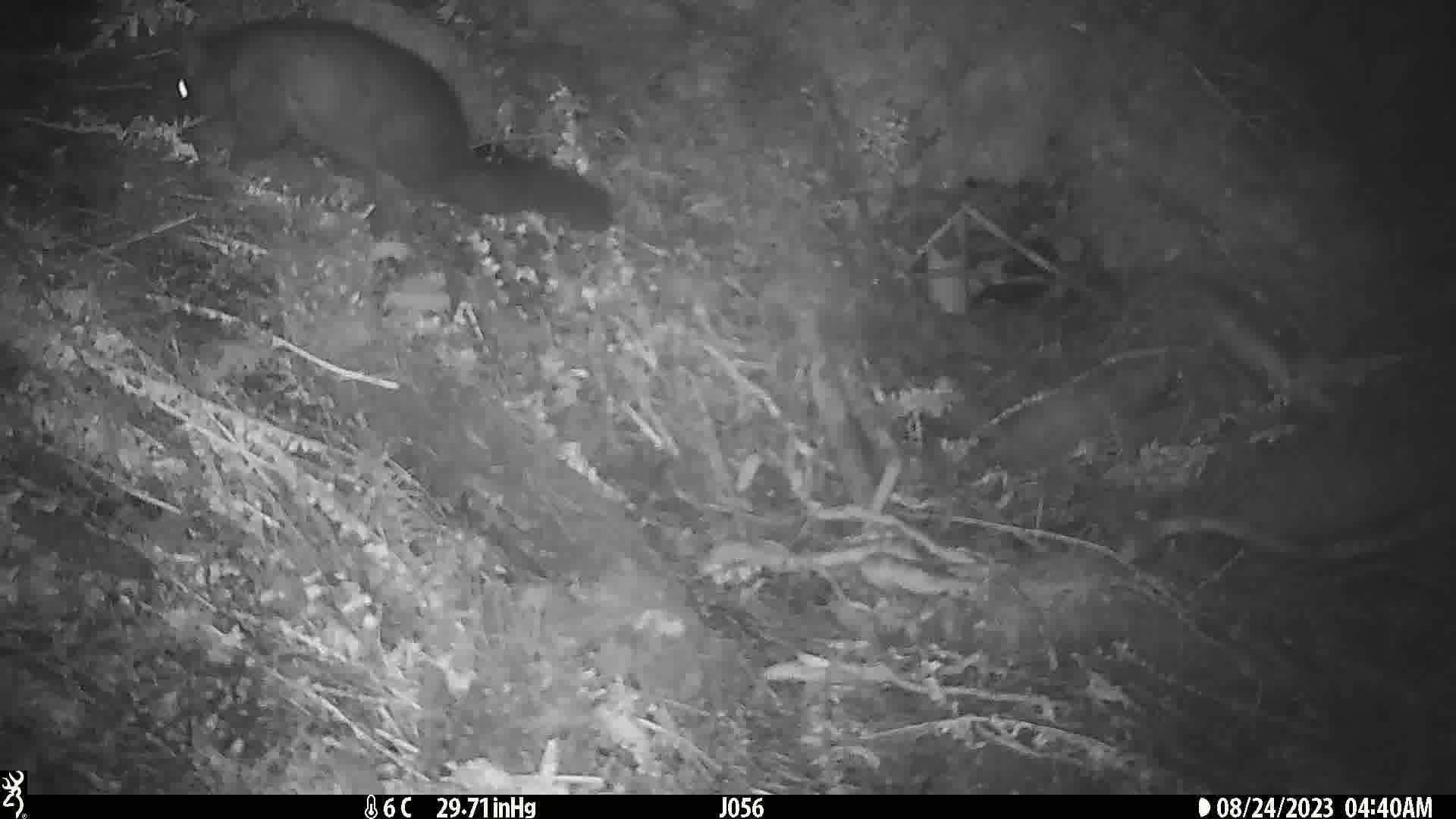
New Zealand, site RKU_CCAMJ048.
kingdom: Animalia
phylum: Chordata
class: Mammalia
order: Diprotodontia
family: Phalangeridae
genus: Trichosurus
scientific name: Trichosurus vulpecula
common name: common brushtail possum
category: possum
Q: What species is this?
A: Possum (common brushtail possum) (Trichosurus vulpecula).